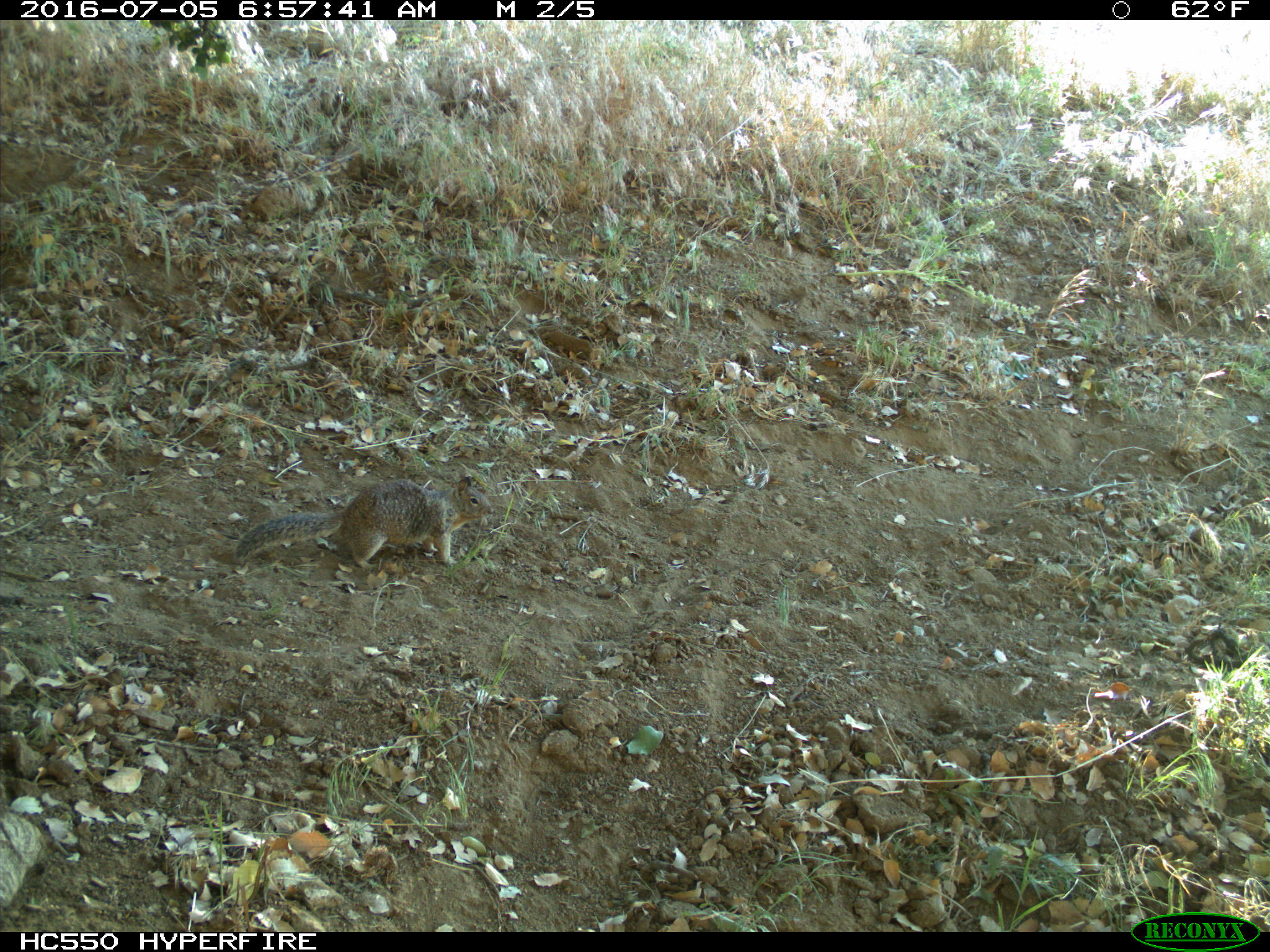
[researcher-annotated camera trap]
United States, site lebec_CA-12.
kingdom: Animalia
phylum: Chordata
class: Mammalia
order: Rodentia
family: Sciuridae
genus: Otospermophilus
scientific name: Otospermophilus beecheyi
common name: california ground squirrel